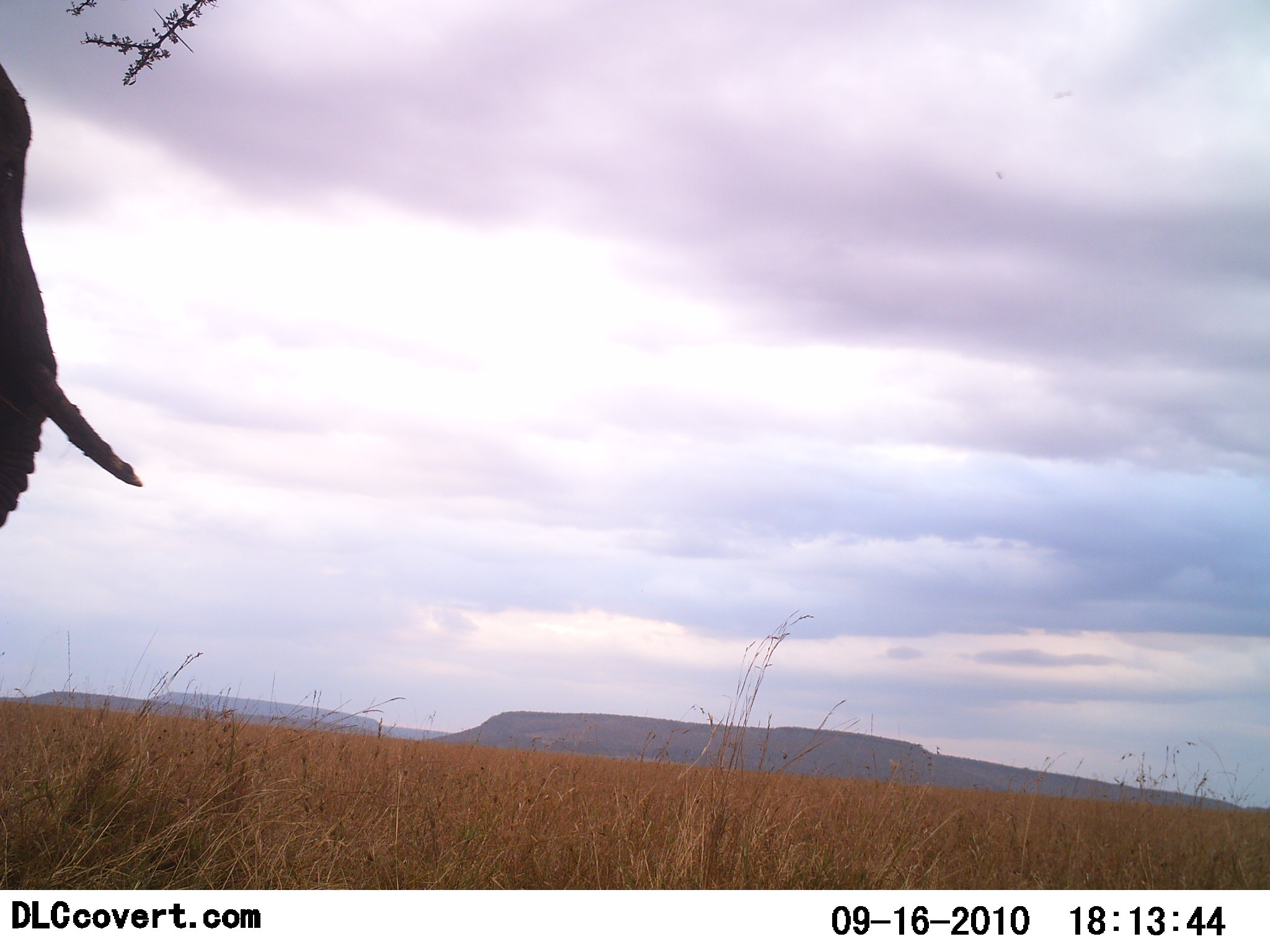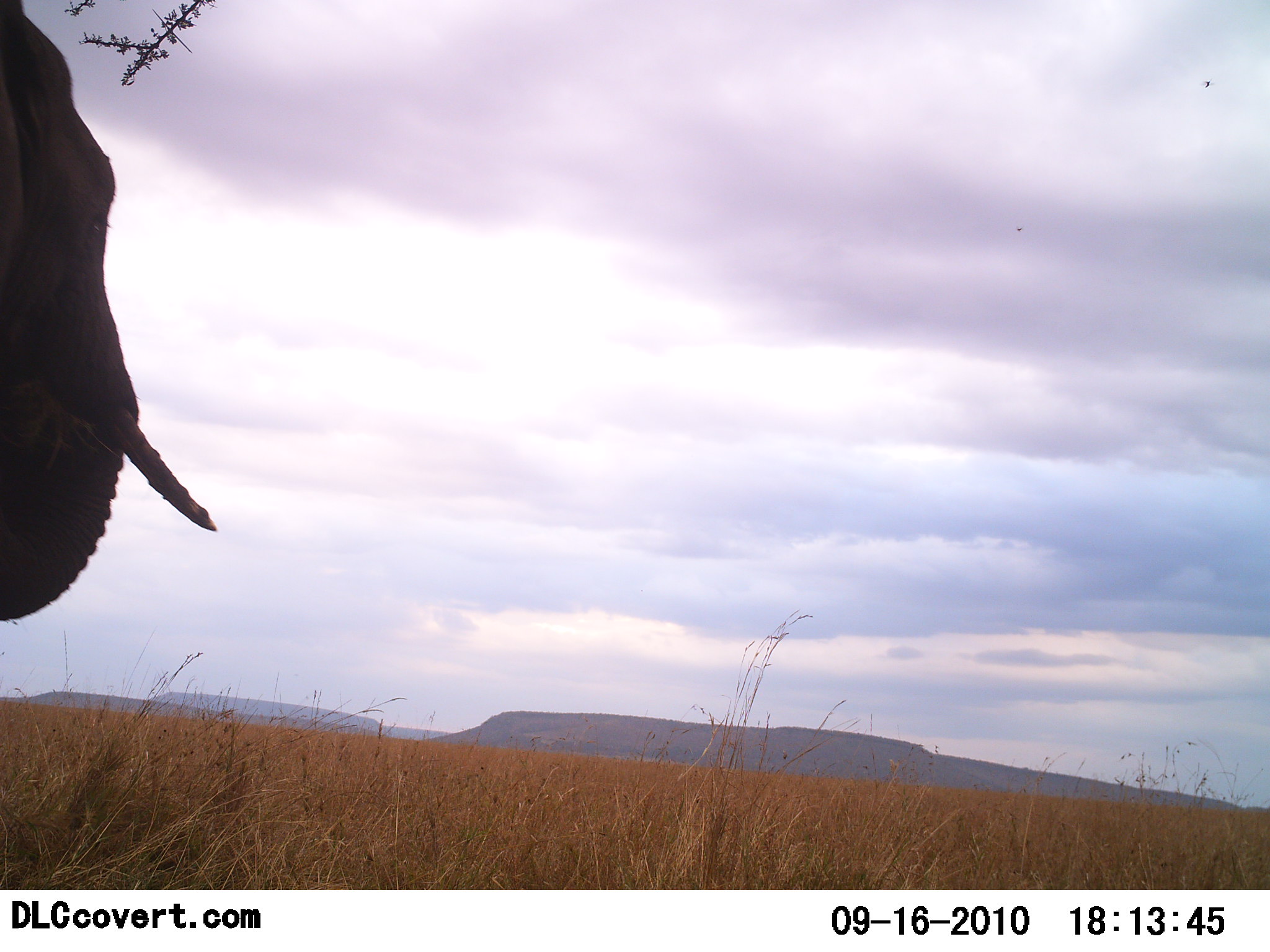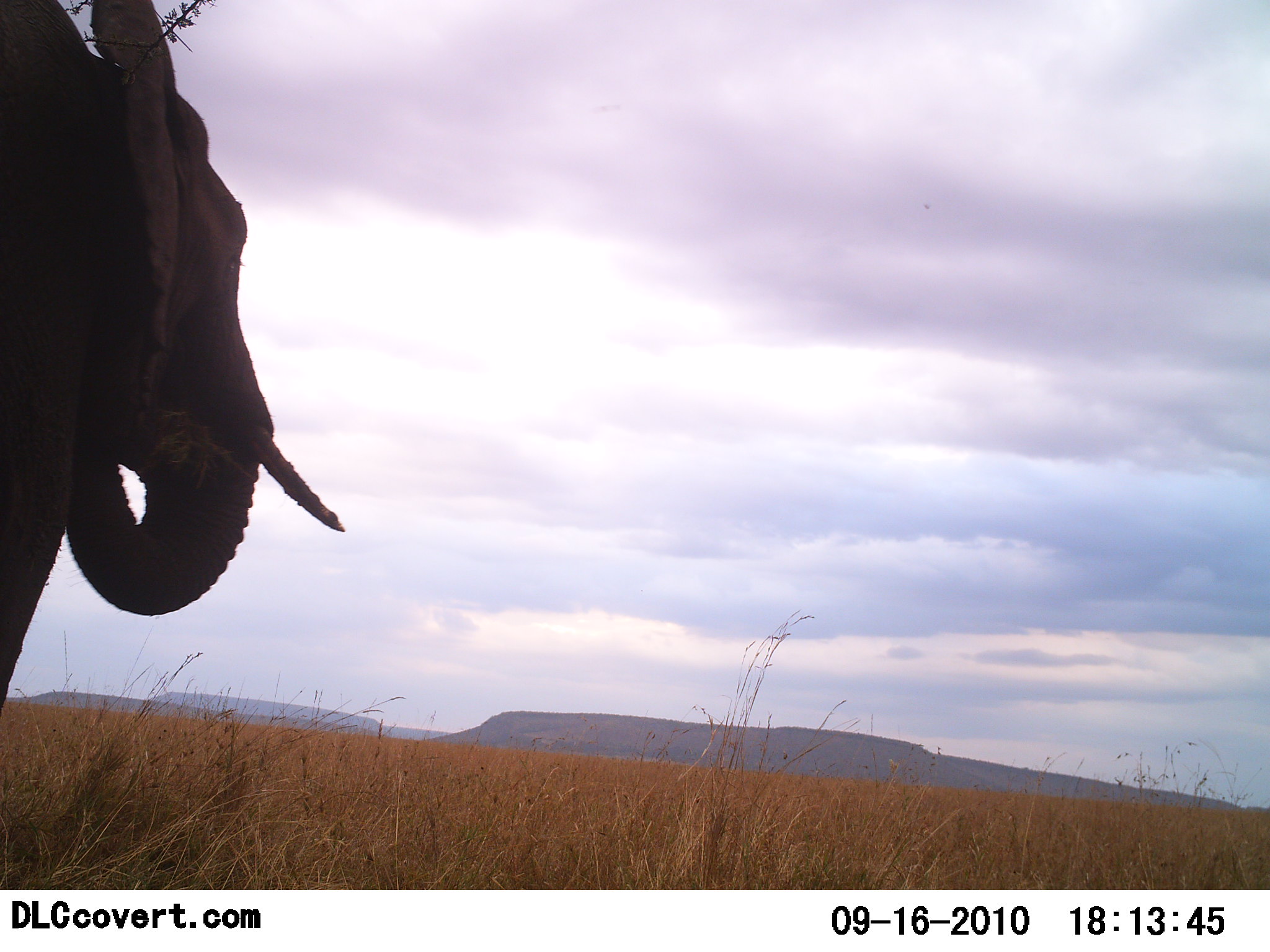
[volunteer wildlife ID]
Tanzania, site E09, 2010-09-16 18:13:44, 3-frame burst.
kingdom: Animalia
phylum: Chordata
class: Mammalia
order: Proboscidea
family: Elephantidae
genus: Loxodonta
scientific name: Loxodonta africana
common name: african bush elephant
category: elephant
Elephant (african bush elephant) (Loxodonta africana), count 1. Behavior (volunteer vote fractions): standing 10%, resting 0%, moving 80%, interacting 0%. Young present (vote fraction): 0%. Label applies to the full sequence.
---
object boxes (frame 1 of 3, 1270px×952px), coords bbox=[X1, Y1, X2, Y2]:
animal: bbox=[0, 63, 143, 526]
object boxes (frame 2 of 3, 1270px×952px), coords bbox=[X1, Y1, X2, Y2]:
animal: bbox=[0, 0, 218, 619]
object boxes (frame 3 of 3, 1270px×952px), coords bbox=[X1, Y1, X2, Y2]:
animal: bbox=[0, 0, 344, 710]